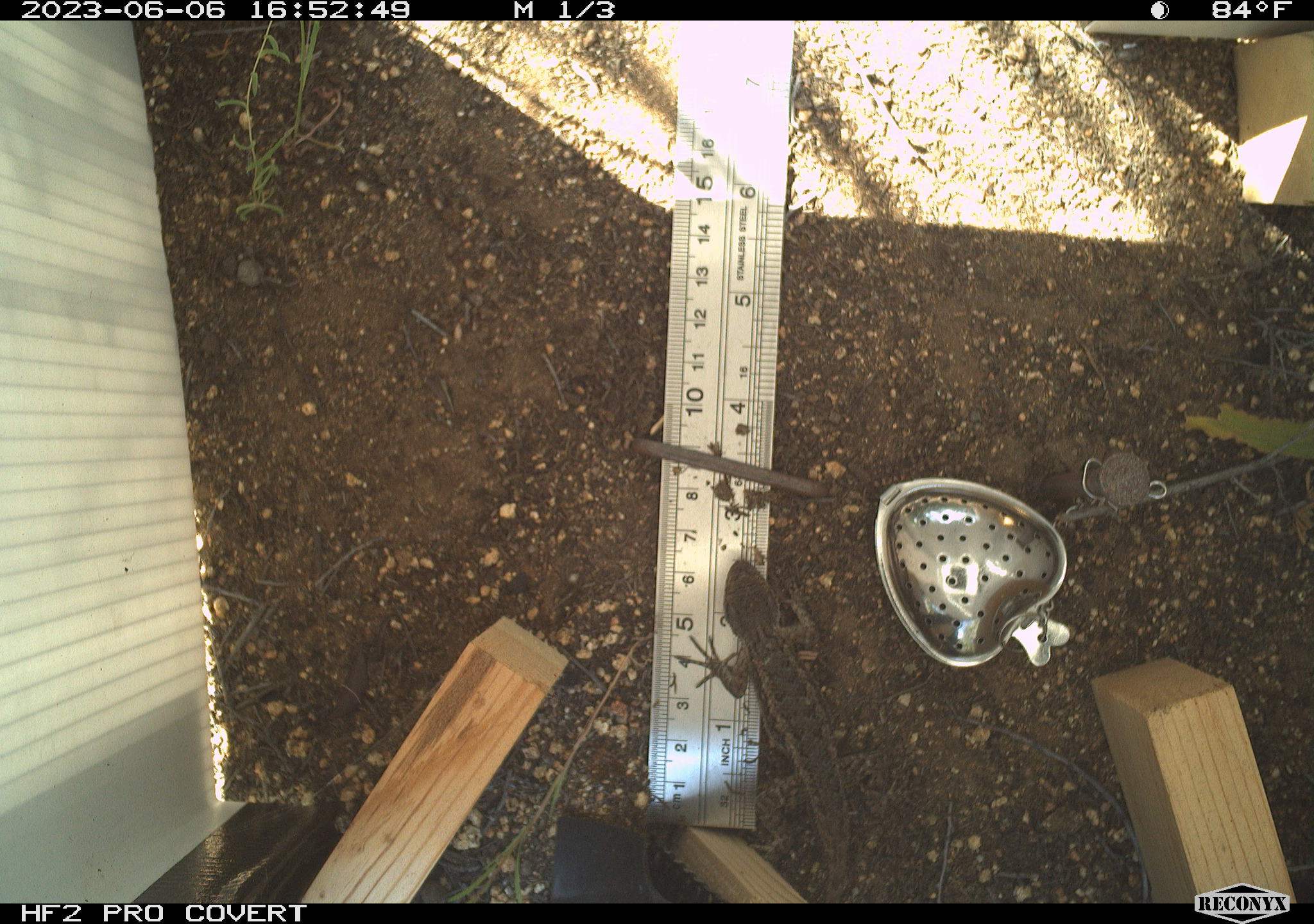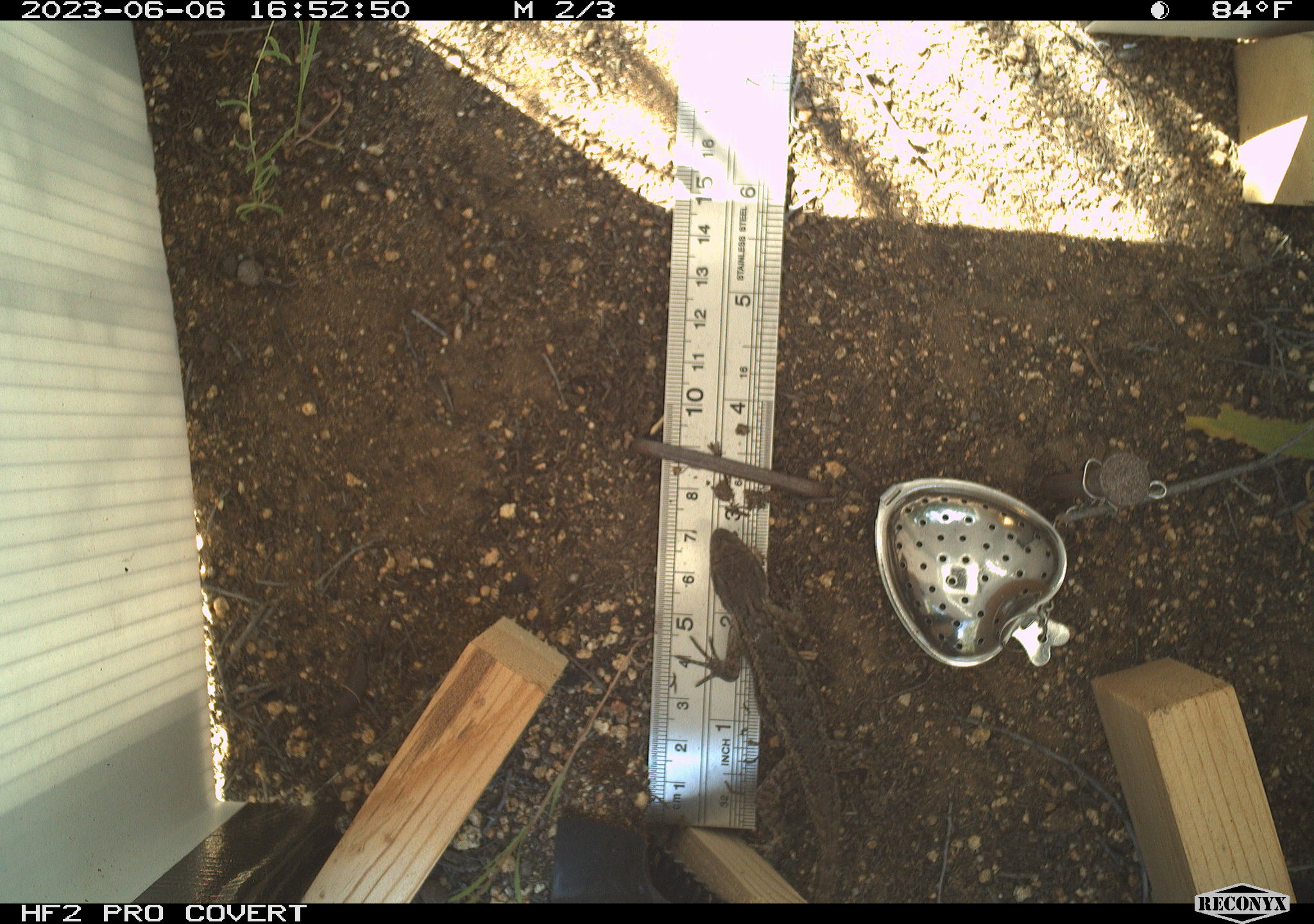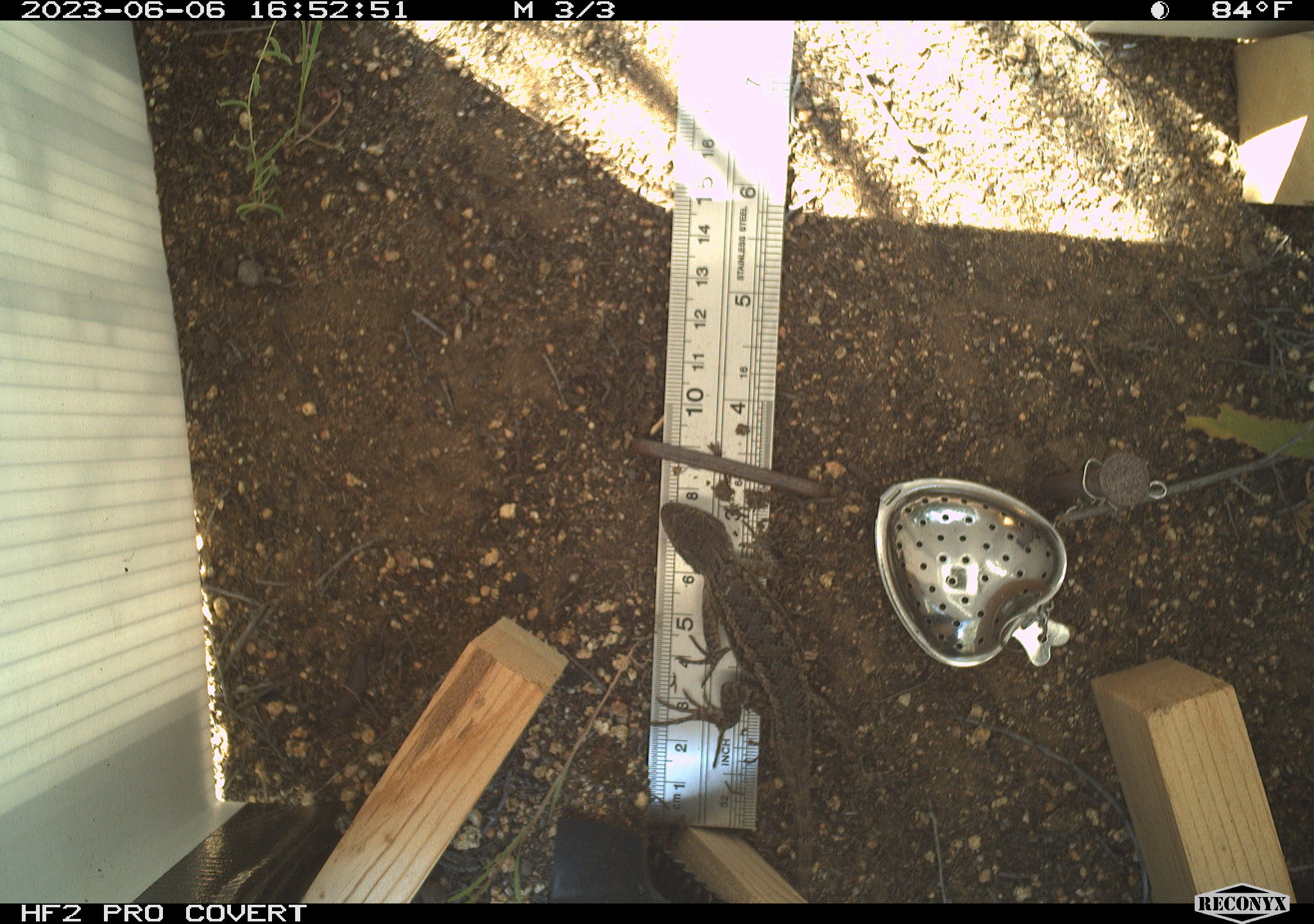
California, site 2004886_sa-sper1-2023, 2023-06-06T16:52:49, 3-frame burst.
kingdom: Animalia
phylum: Chordata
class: Reptilia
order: Squamata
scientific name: Squamata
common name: lizards and snakes